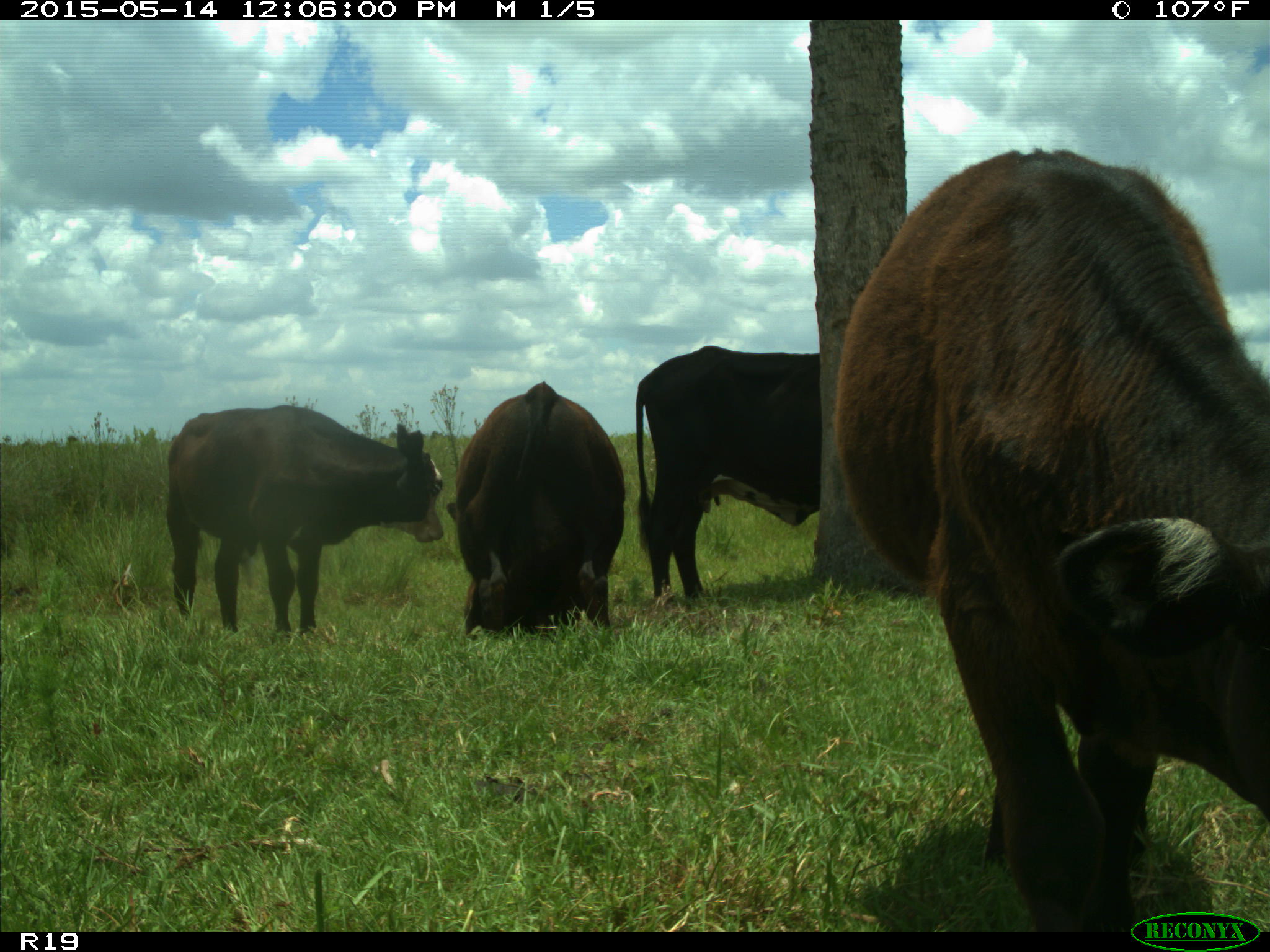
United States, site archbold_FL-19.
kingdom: Animalia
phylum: Chordata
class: Mammalia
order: Artiodactyla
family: Bovidae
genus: Bos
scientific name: Bos taurus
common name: domestic cow